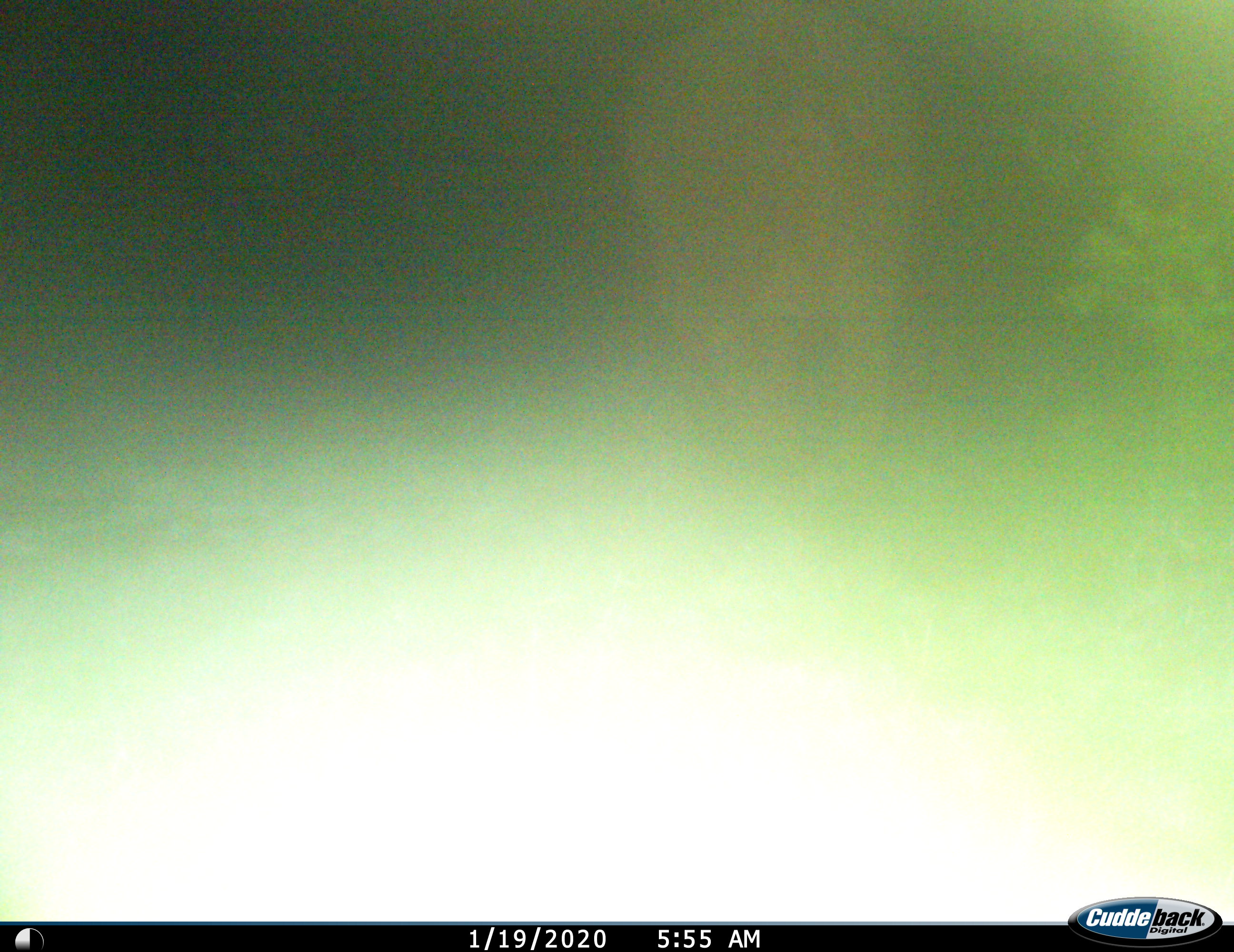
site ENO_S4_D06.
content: unidentified animal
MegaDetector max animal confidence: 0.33